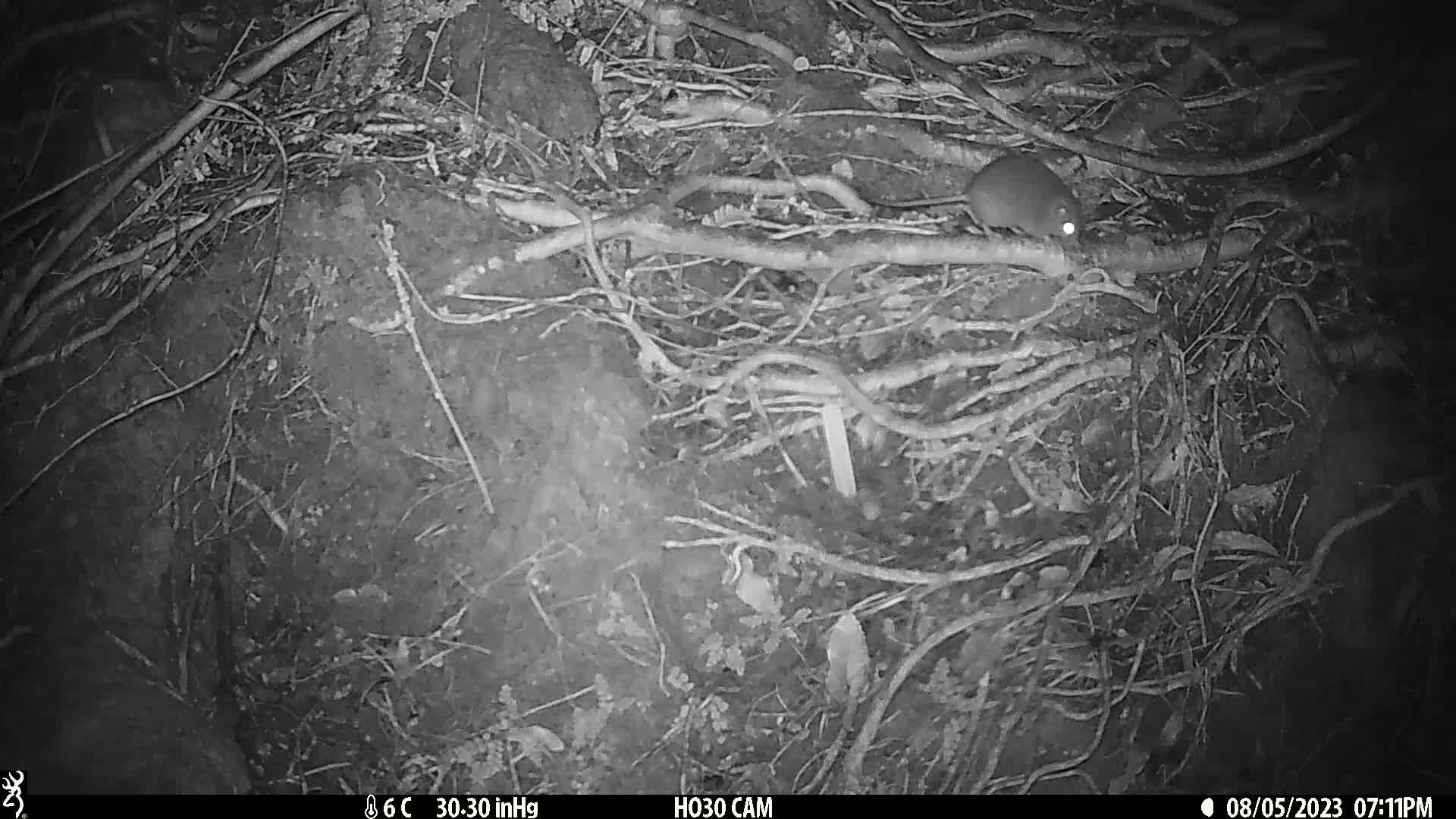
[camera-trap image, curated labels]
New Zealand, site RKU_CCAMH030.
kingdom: Animalia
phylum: Chordata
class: Mammalia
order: Rodentia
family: Muridae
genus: Rattus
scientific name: Rattus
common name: rat